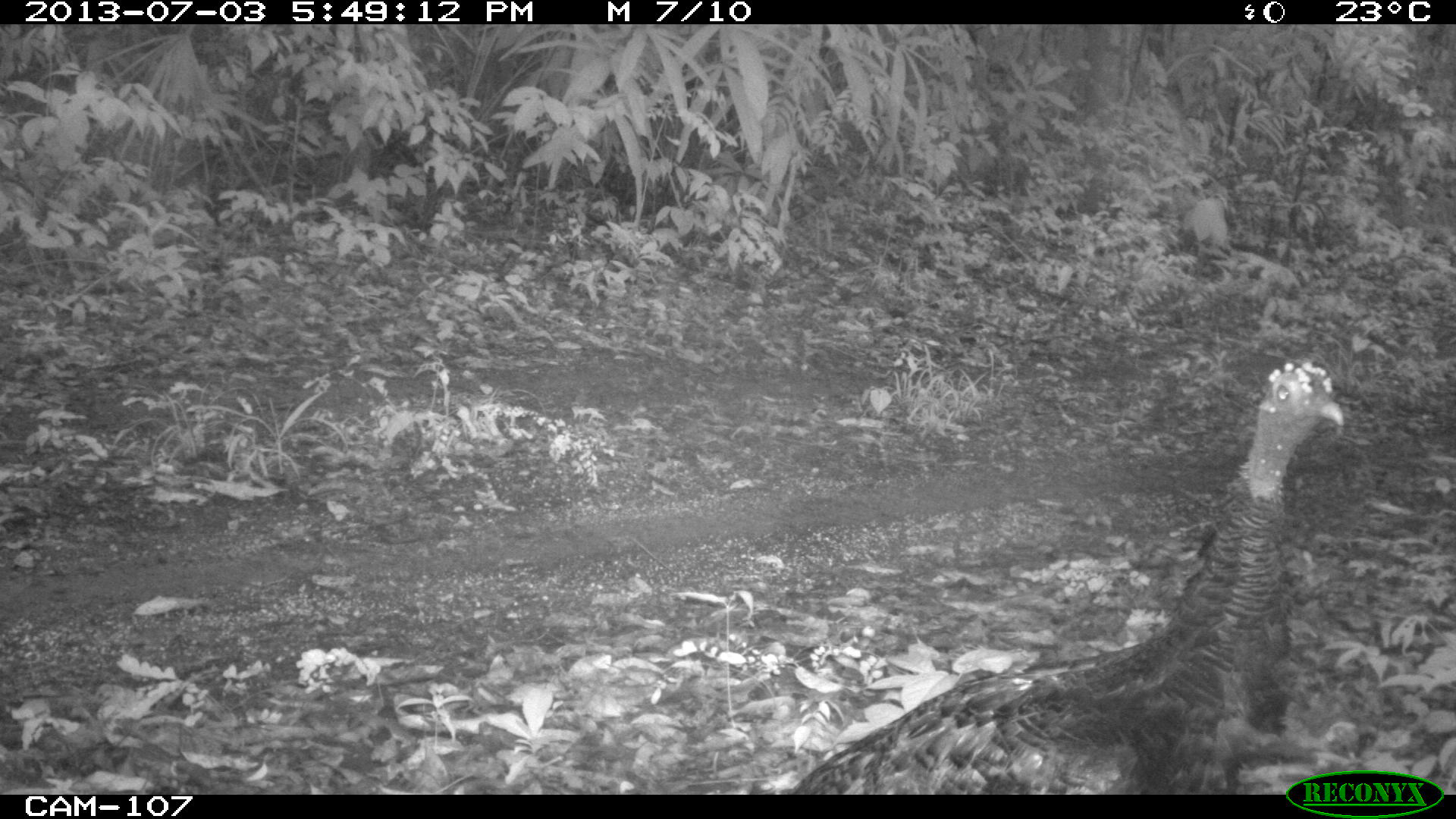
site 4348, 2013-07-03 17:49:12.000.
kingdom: Animalia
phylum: Chordata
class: Aves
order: Galliformes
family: Phasianidae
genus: Meleagris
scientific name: Meleagris ocellata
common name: ocellated turkey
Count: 1.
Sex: female.